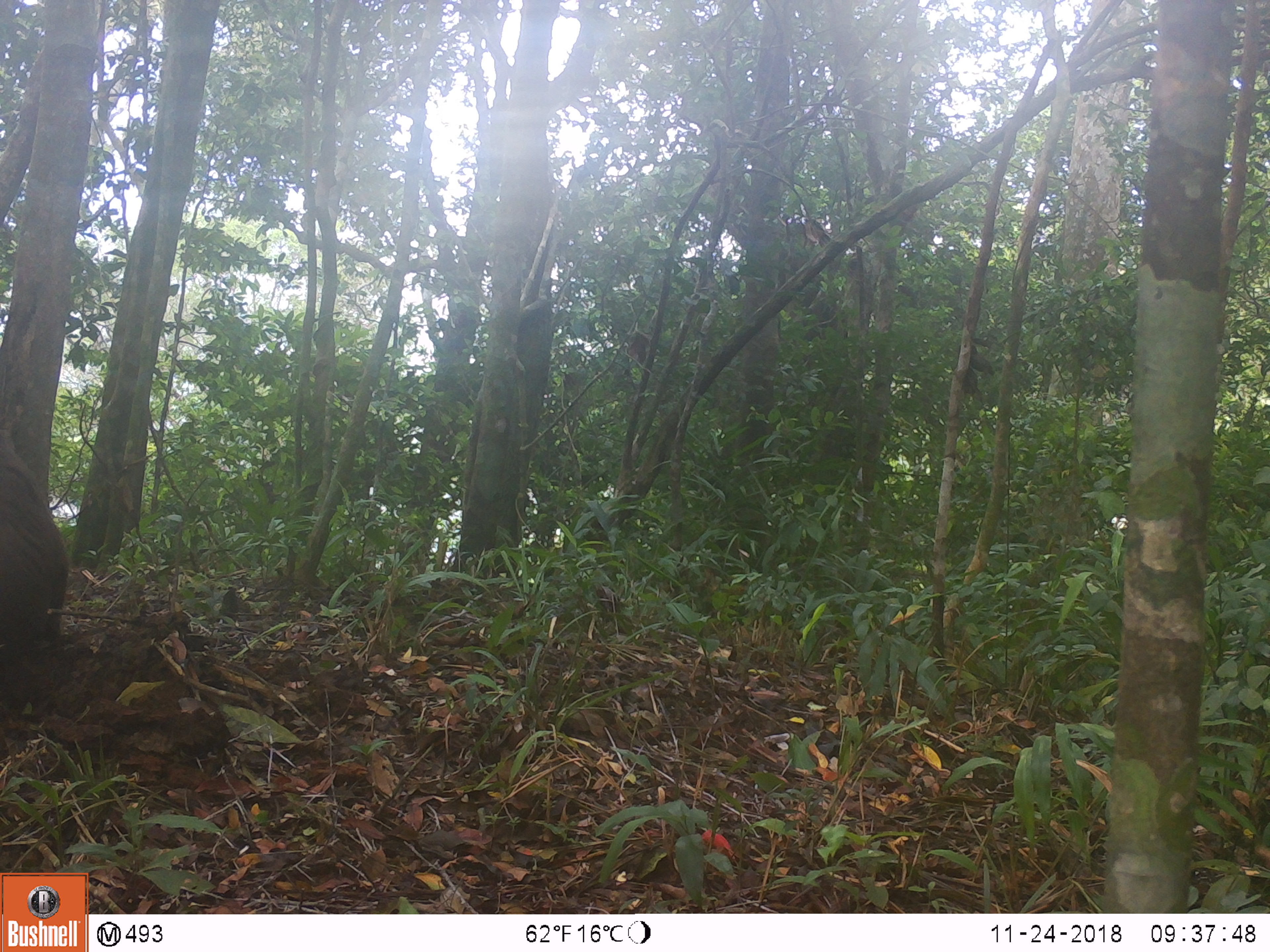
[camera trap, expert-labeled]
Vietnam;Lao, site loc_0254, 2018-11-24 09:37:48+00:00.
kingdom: Animalia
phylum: Chordata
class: Mammalia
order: Primates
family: Cercopithecidae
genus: Macaca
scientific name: Macaca arctoides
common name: stump-tailed macaque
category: stump tailed macaque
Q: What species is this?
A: Stump tailed macaque (stump-tailed macaque) (Macaca arctoides).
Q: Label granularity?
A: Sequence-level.